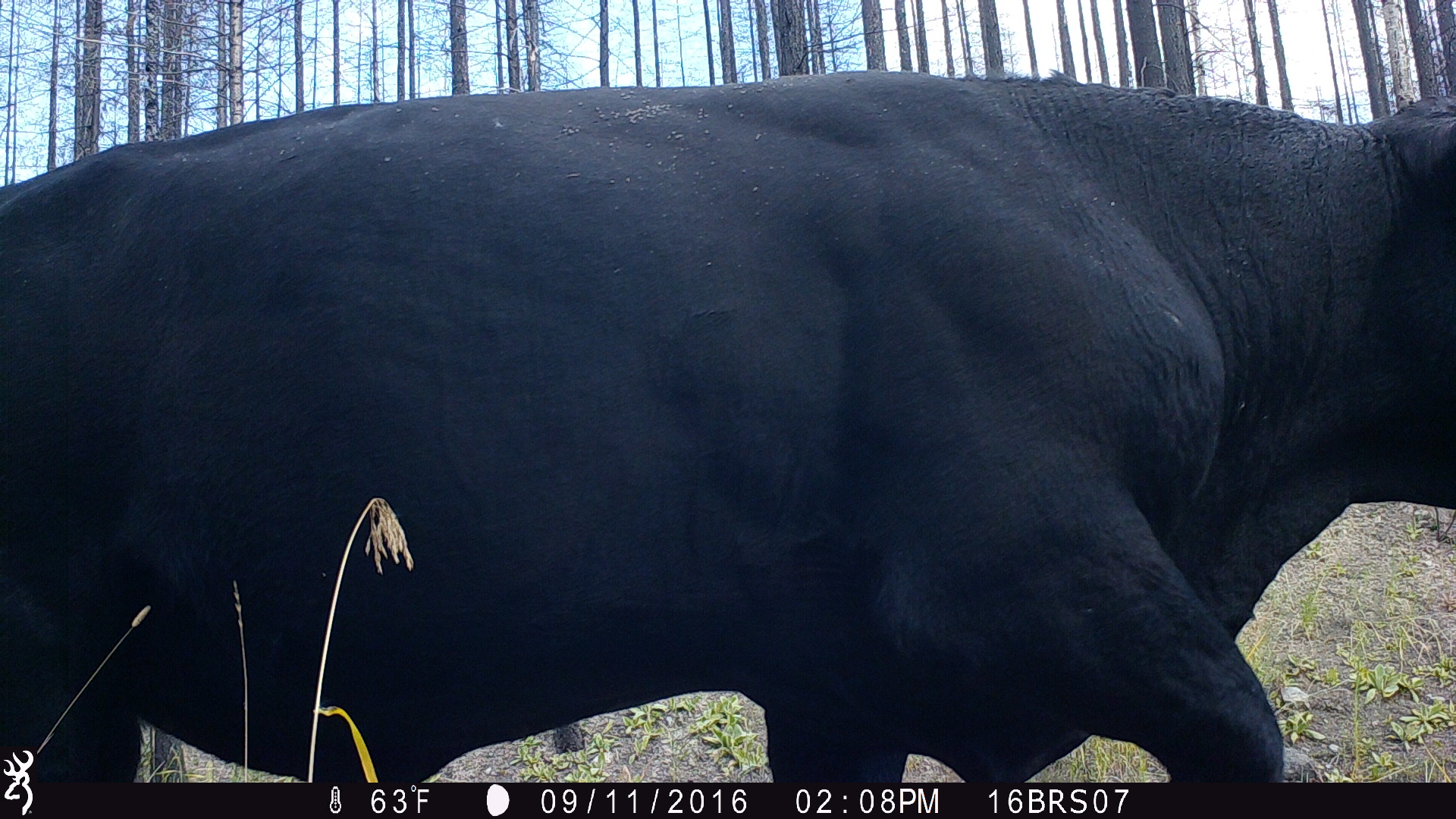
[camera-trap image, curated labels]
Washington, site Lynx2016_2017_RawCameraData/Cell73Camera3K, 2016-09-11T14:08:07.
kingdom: Animalia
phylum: Chordata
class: Mammalia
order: Artiodactyla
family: Bovidae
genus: Bos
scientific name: Bos taurus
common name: domestic cattle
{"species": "domestic cattle (Bos taurus)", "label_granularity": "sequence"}